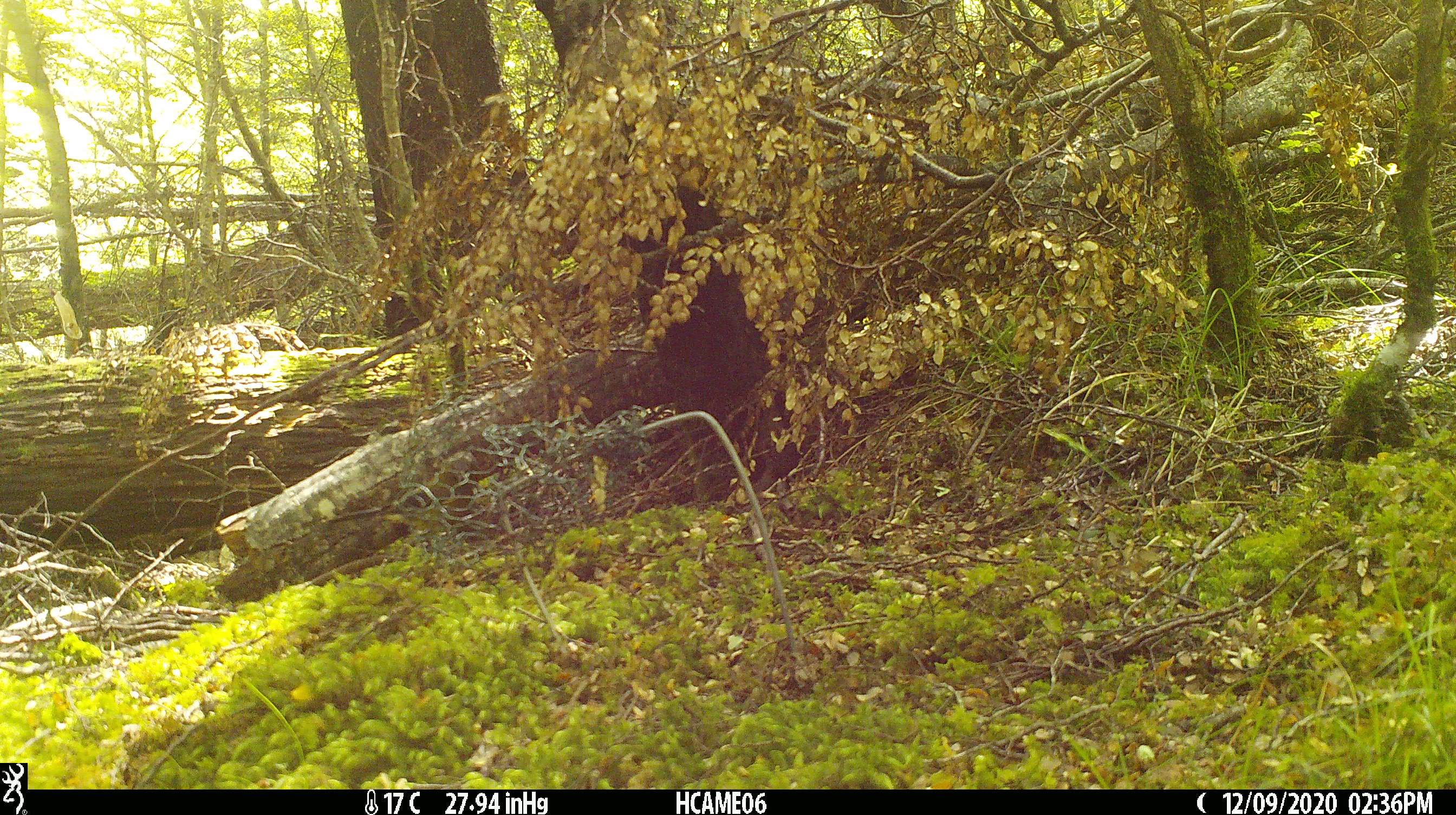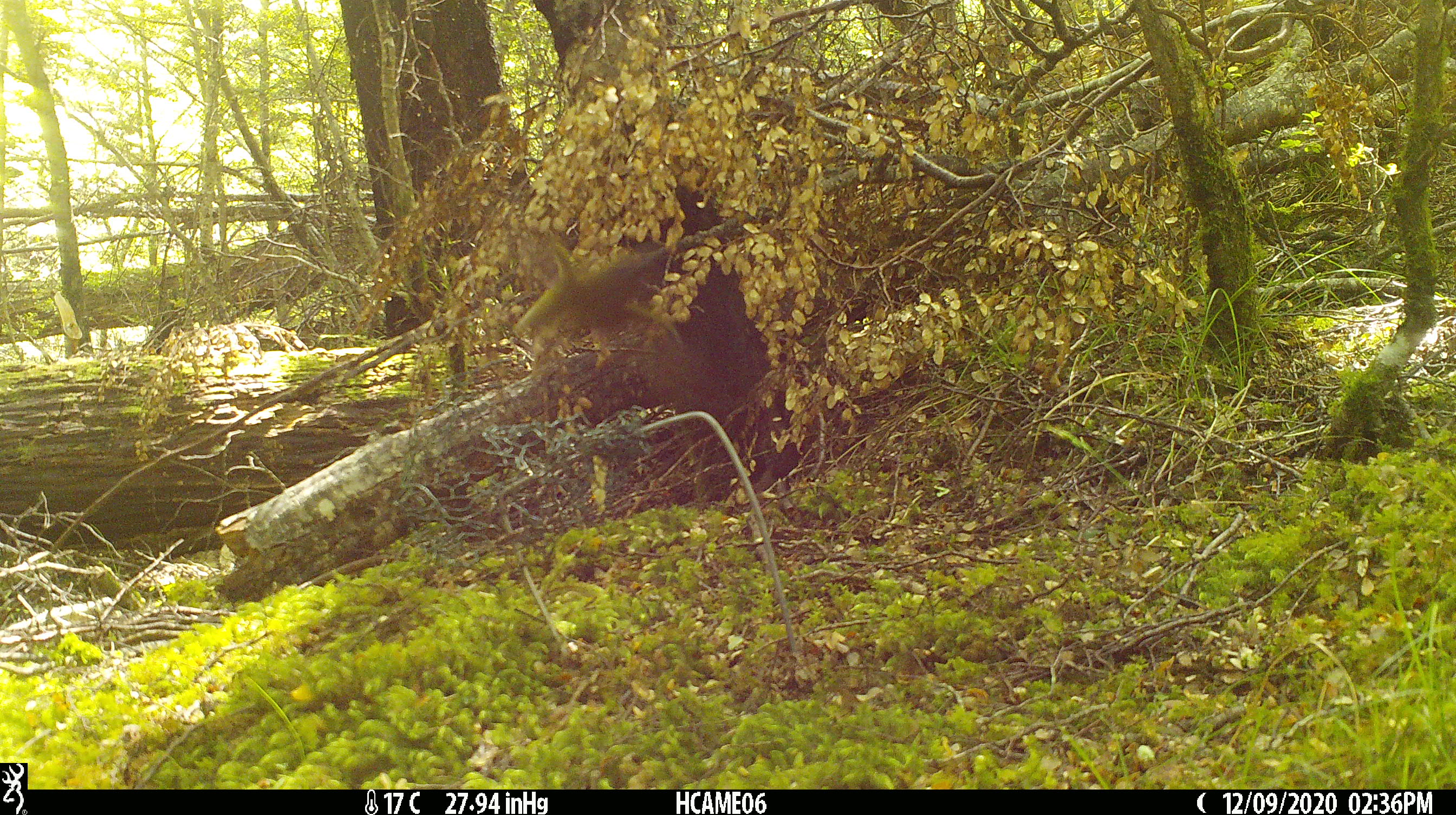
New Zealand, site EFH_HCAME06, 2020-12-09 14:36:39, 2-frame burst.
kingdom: Animalia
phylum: Chordata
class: Aves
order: Passeriformes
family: Meliphagidae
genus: Anthornis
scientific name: Anthornis melanura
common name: new zealand bellbird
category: bellbird